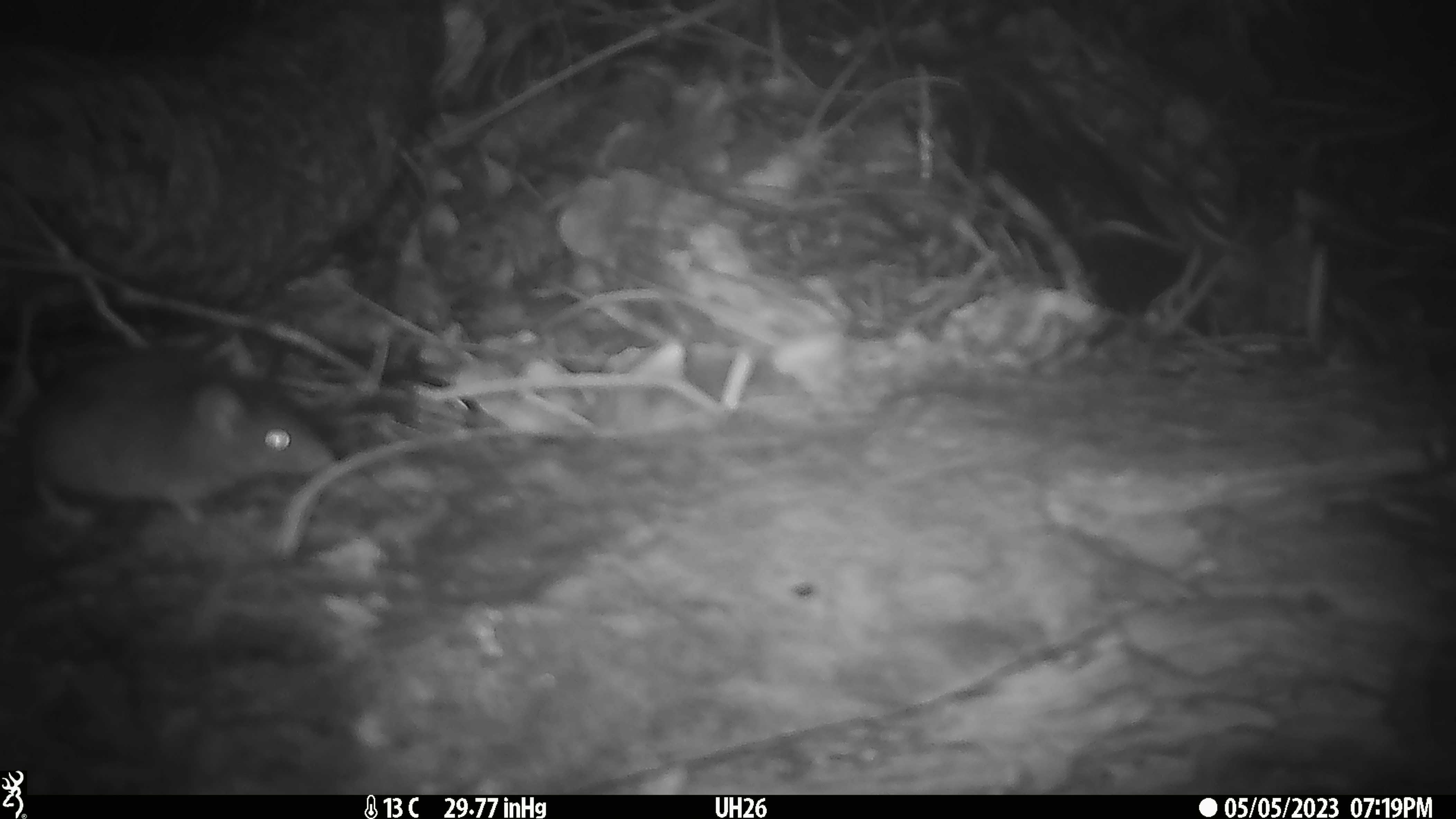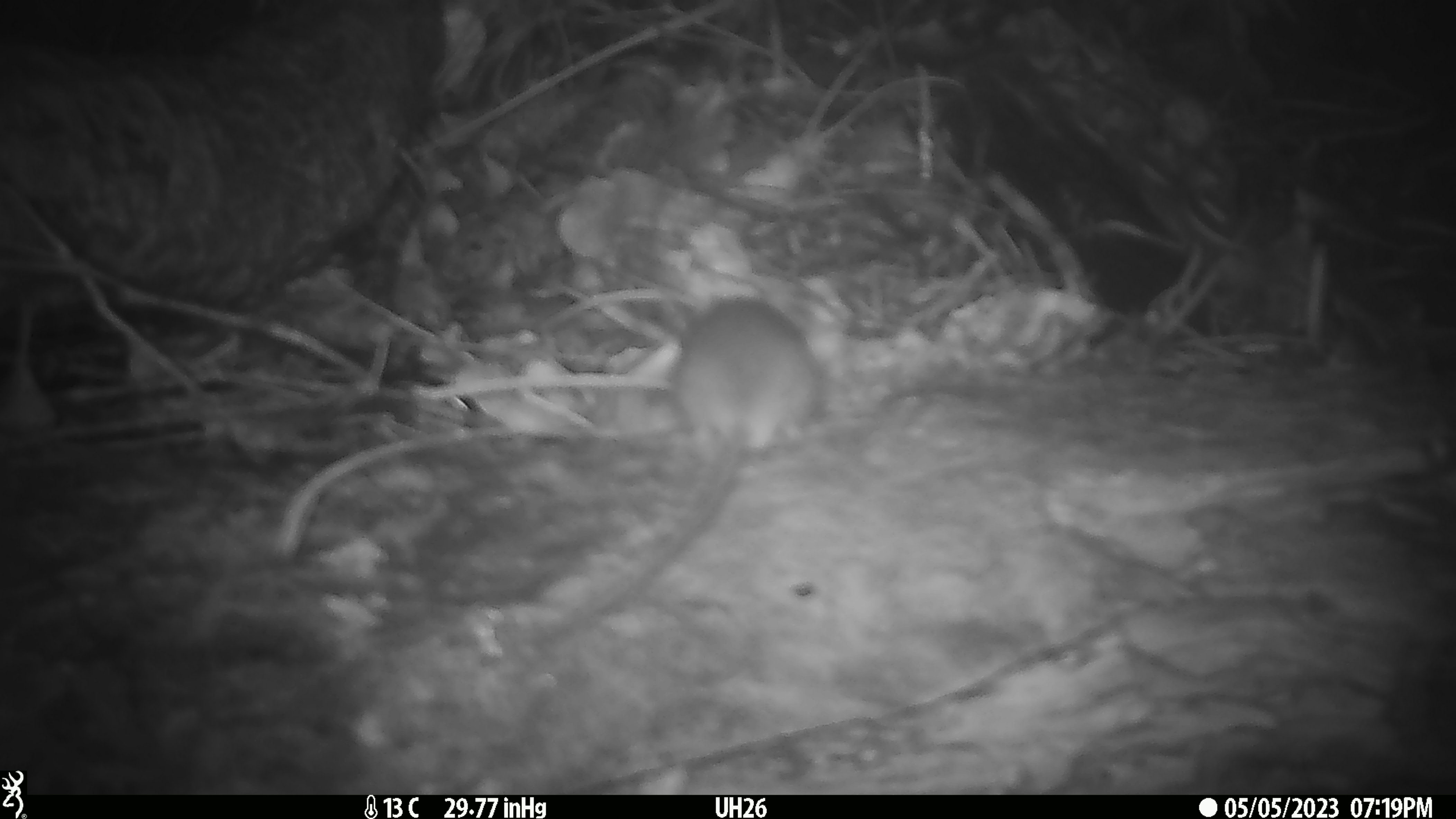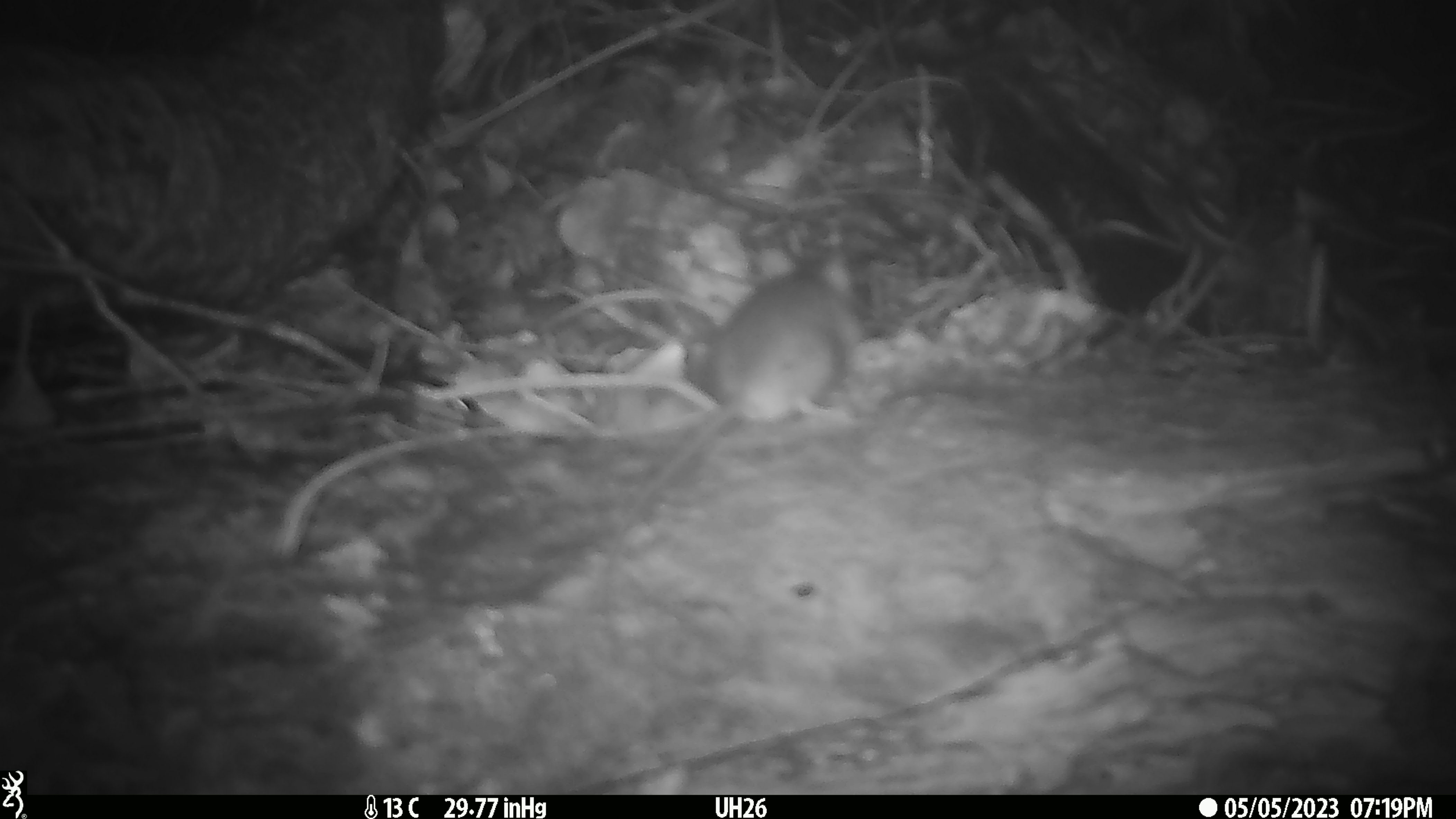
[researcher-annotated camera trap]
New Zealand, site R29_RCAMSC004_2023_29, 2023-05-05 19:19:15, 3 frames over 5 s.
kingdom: Animalia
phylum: Chordata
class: Mammalia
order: Rodentia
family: Muridae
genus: Mus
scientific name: Mus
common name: mouse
Mouse (Mus).